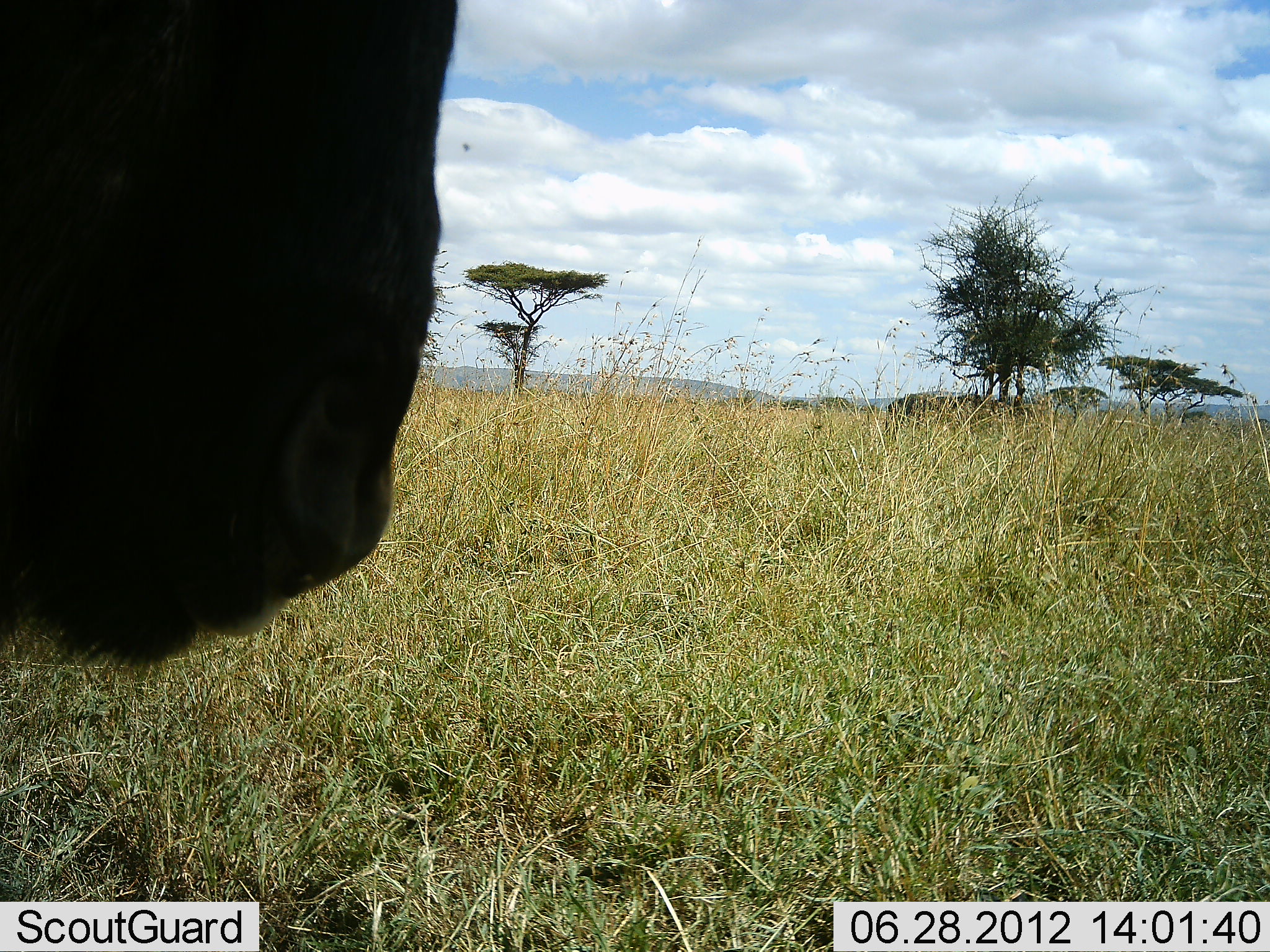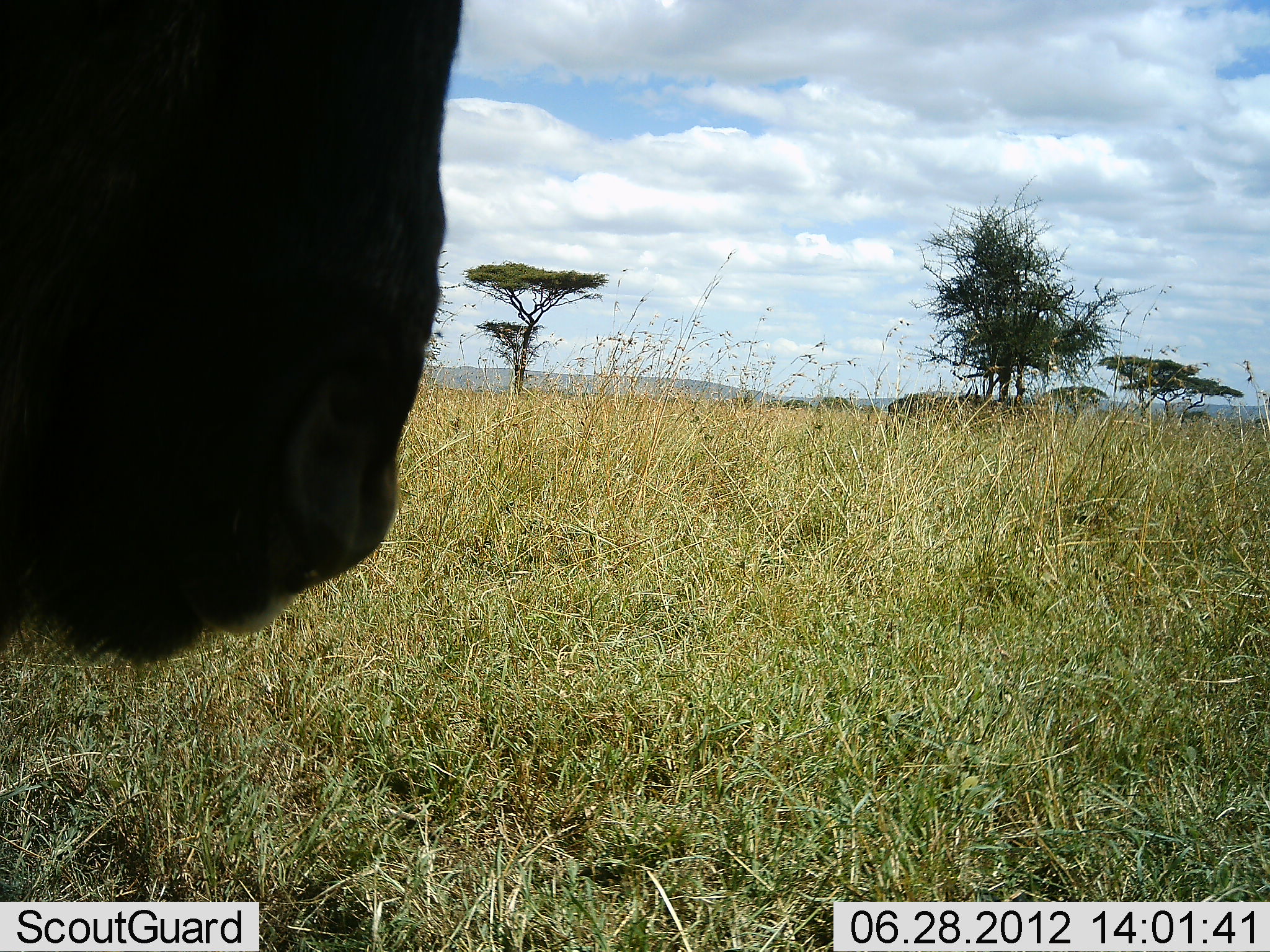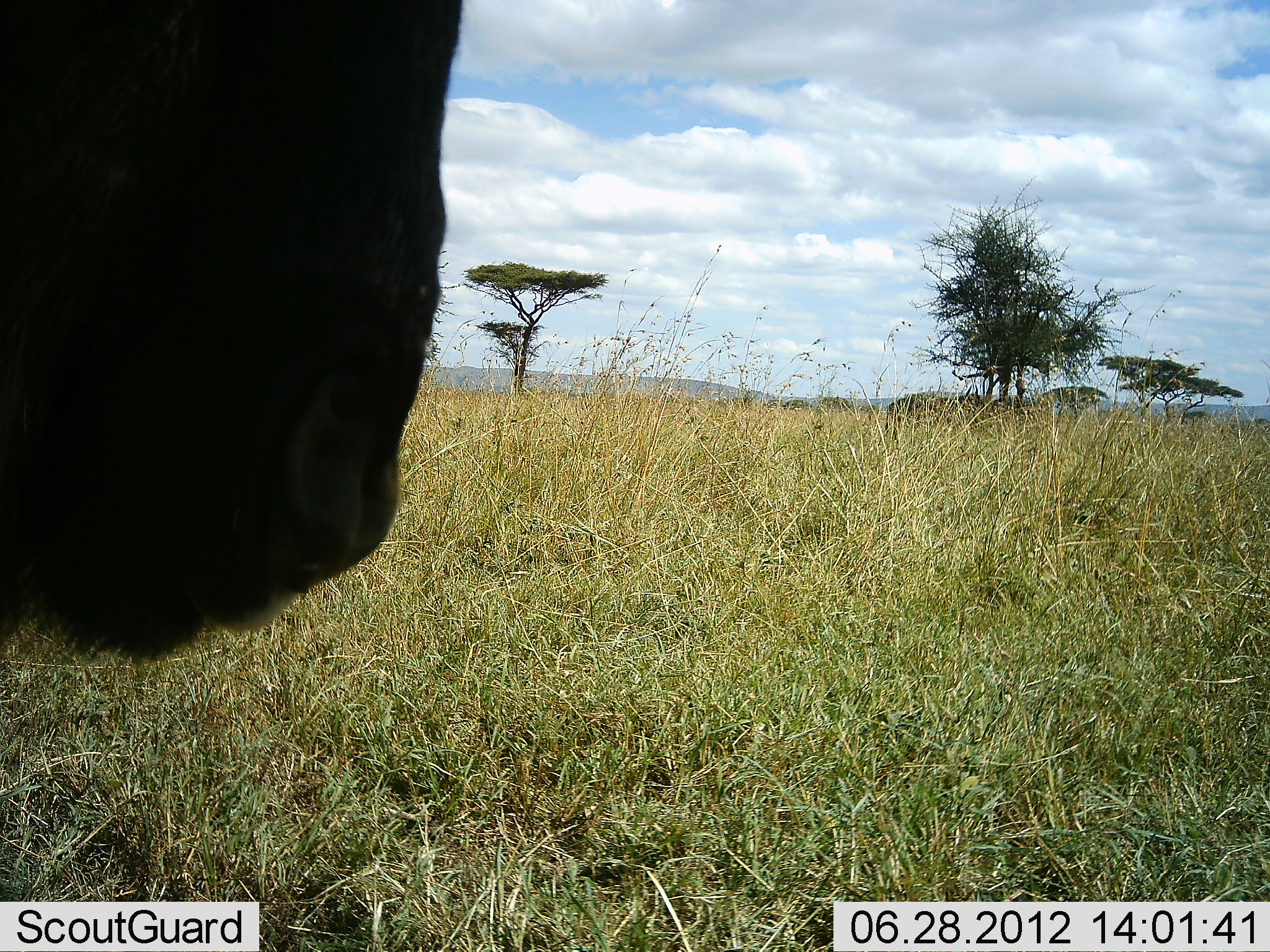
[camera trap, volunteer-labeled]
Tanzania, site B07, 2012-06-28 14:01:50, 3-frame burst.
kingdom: Animalia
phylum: Chordata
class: Mammalia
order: Artiodactyla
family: Bovidae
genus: Connochaetes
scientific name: Connochaetes taurinus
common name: blue wildebeest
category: wildebeest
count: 1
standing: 90%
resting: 0%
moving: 10%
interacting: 0%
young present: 0%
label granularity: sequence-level